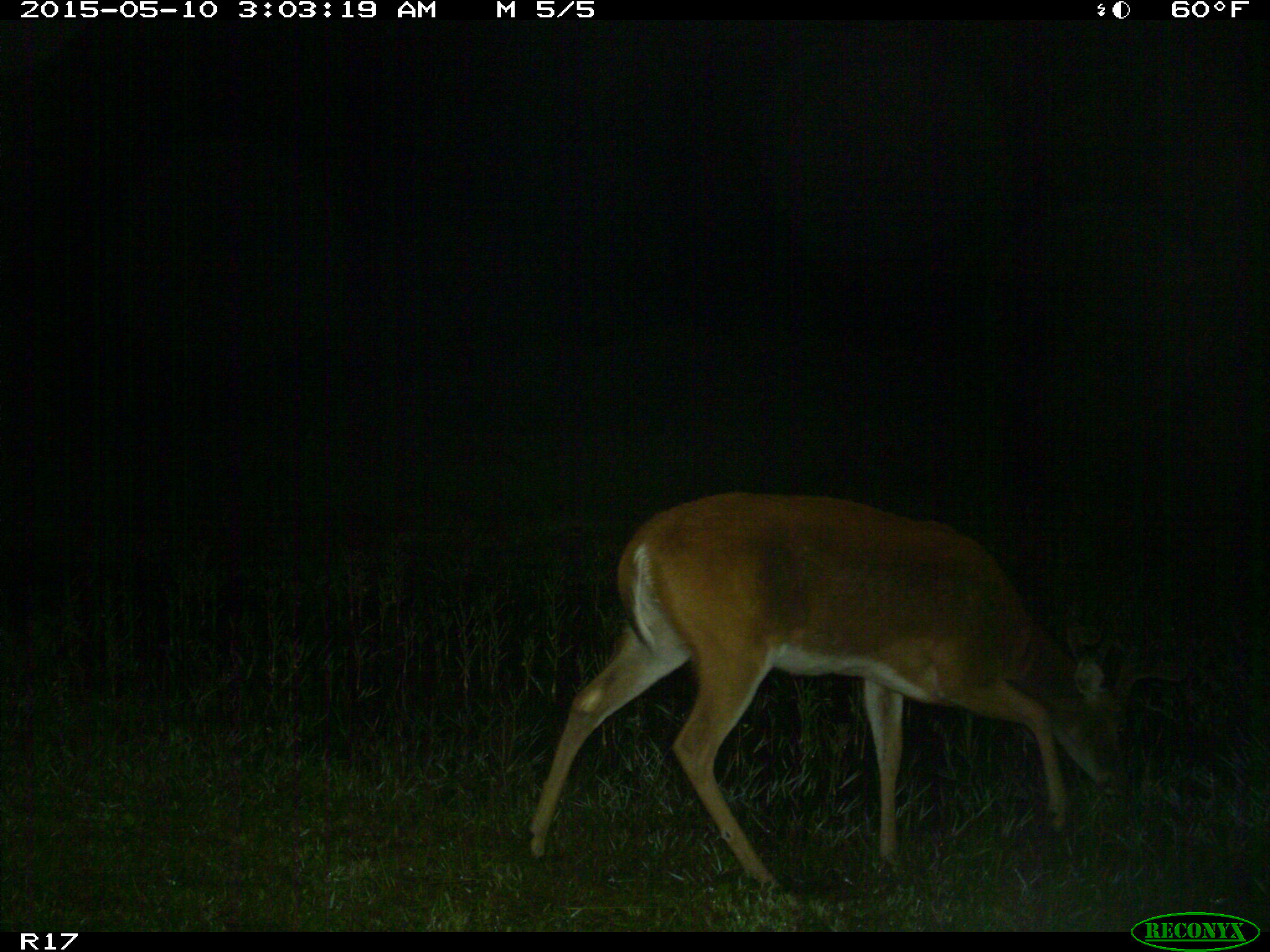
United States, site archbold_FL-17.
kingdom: Animalia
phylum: Chordata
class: Mammalia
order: Artiodactyla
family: Cervidae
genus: Odocoileus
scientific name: Odocoileus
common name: deer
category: unidentified deer